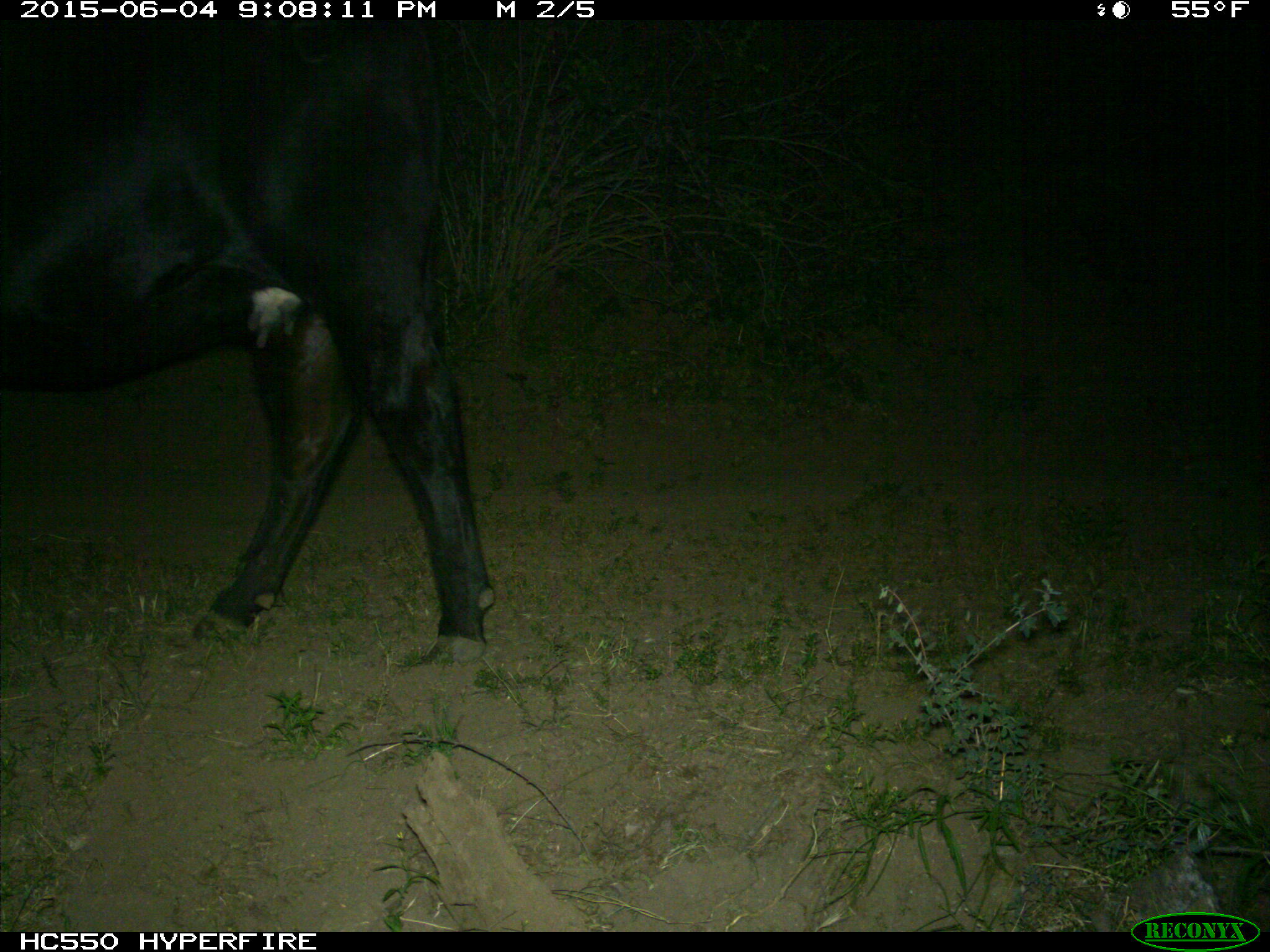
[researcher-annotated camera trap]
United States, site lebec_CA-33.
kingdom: Animalia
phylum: Chordata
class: Mammalia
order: Artiodactyla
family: Bovidae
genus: Bos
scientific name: Bos taurus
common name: domestic cow